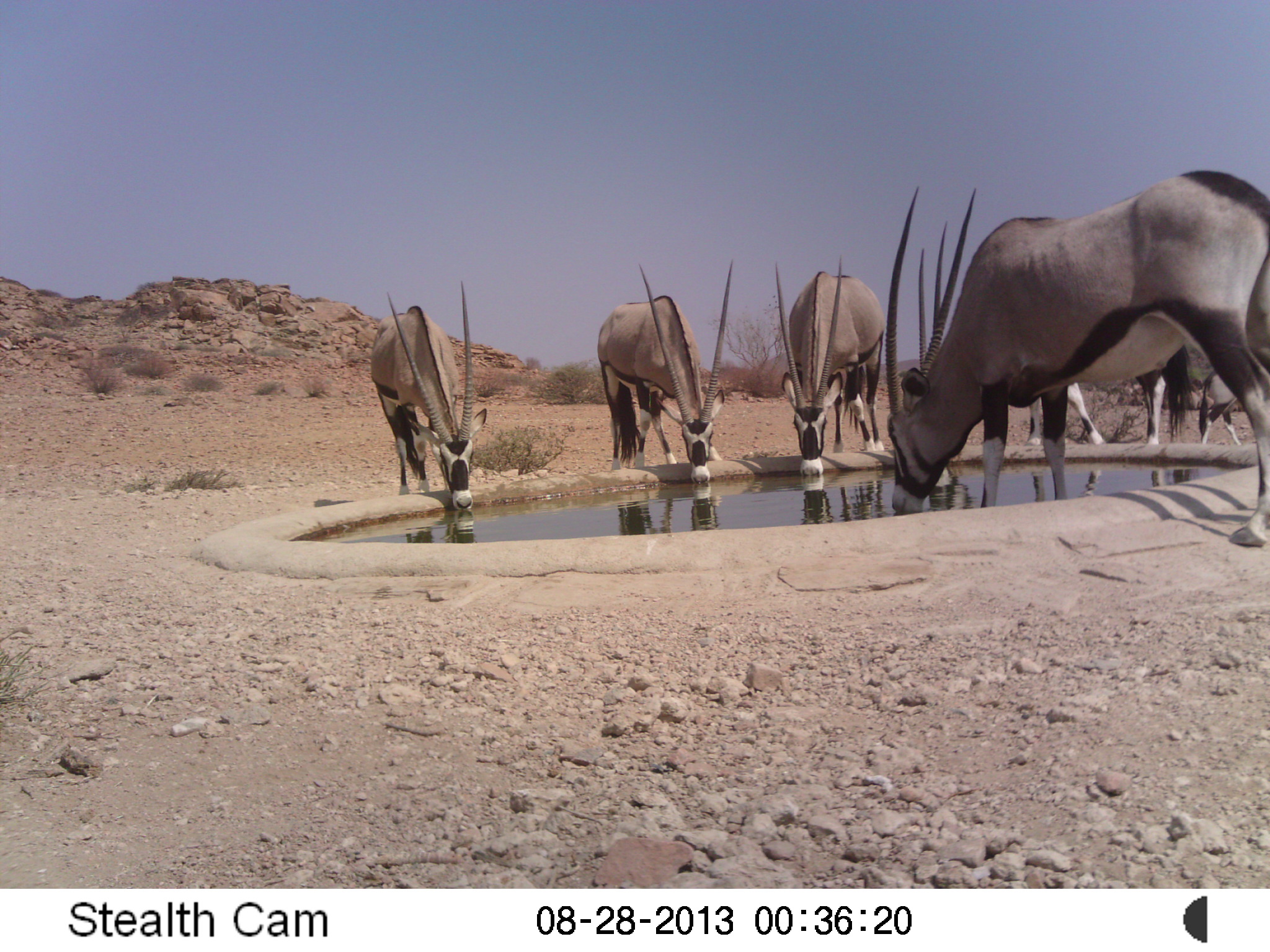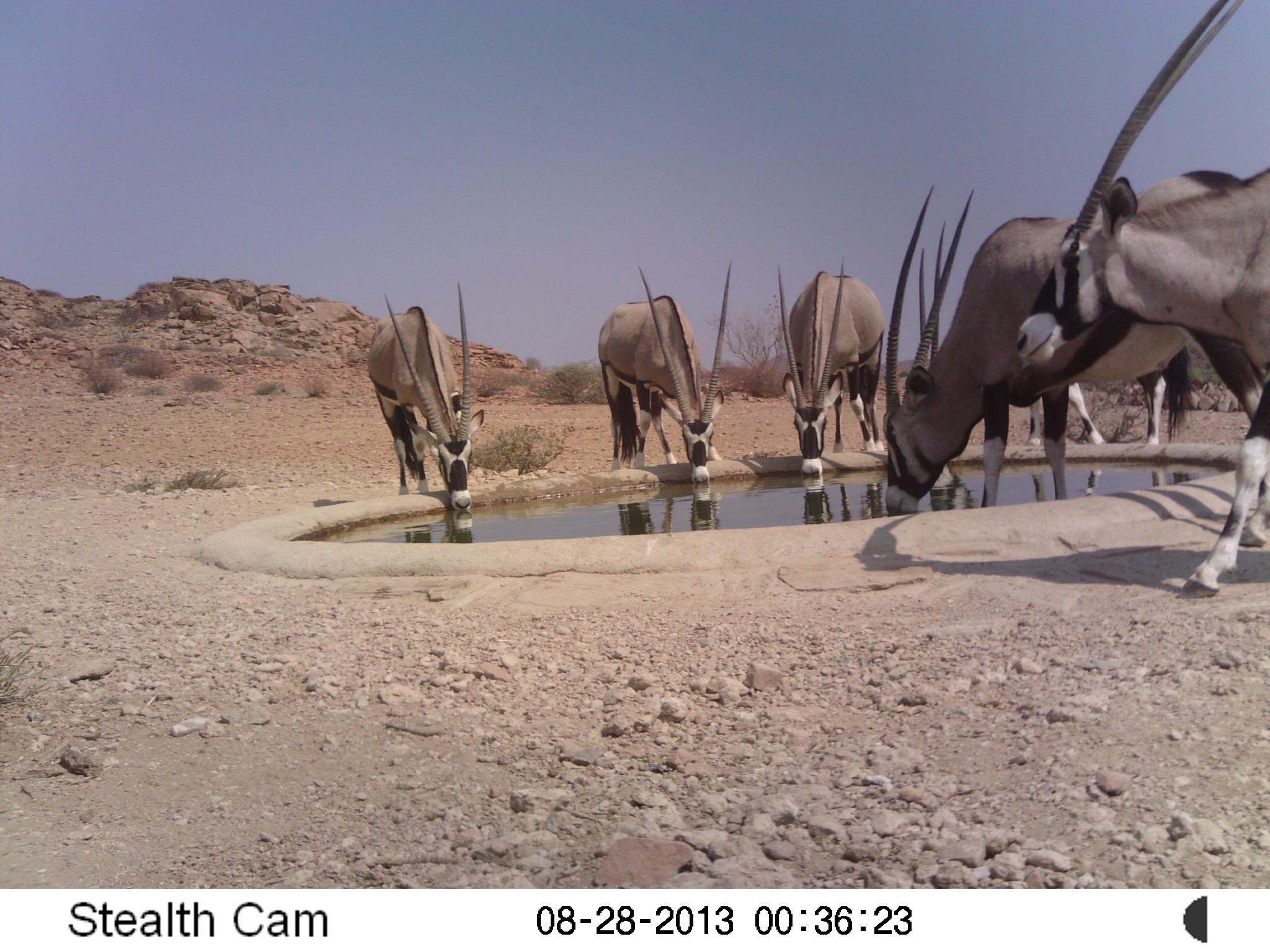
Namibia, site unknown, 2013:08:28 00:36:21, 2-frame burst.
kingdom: Animalia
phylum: Chordata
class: Mammalia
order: Artiodactyla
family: Bovidae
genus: Oryx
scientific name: Oryx gazella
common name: gemsbok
Oryx gazella (gemsbok).